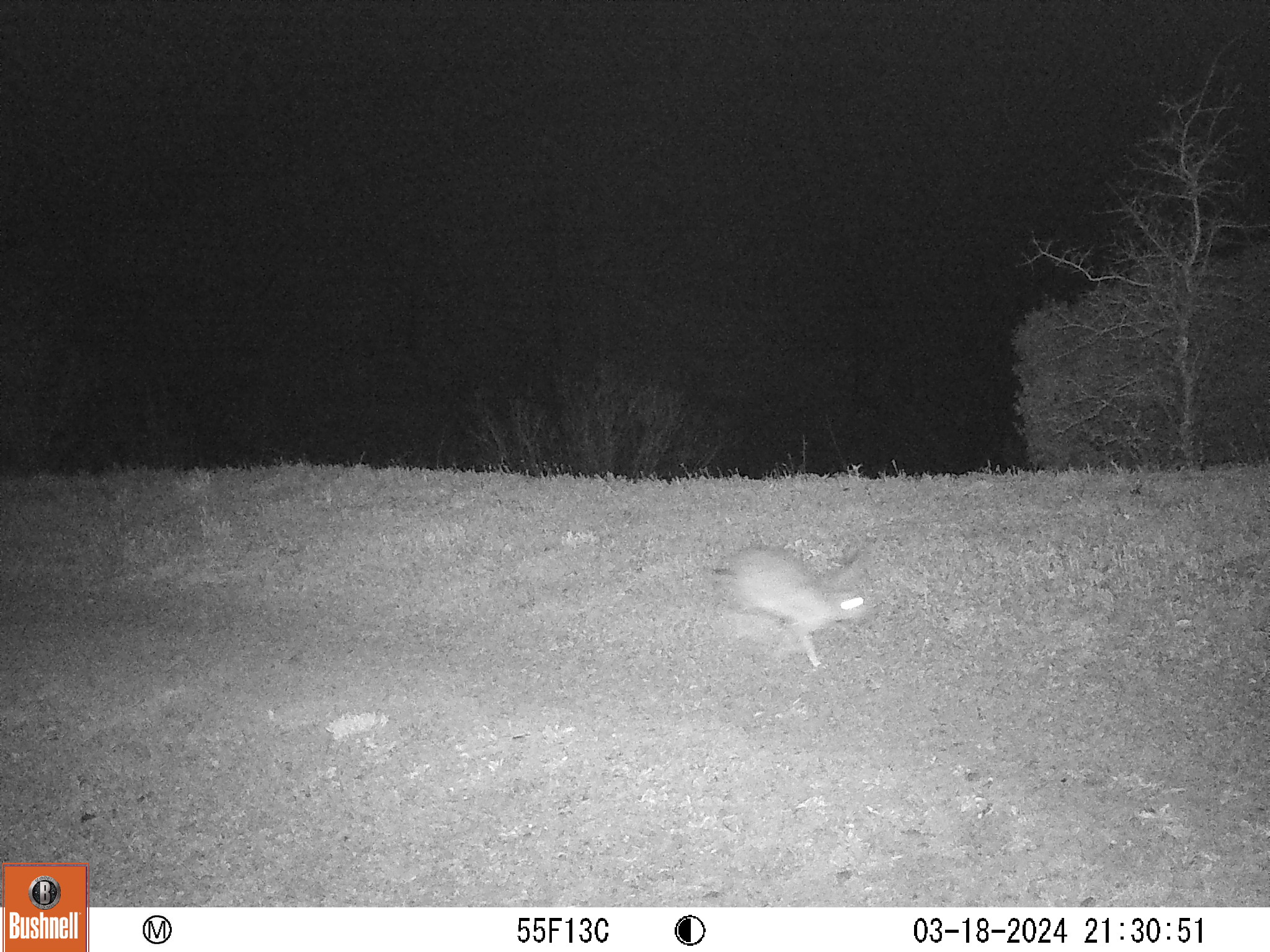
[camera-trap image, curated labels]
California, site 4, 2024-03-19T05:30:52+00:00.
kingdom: Animalia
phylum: Chordata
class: Mammalia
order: Lagomorpha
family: Leporidae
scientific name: Leporidae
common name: rabbit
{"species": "rabbit (Leporidae)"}